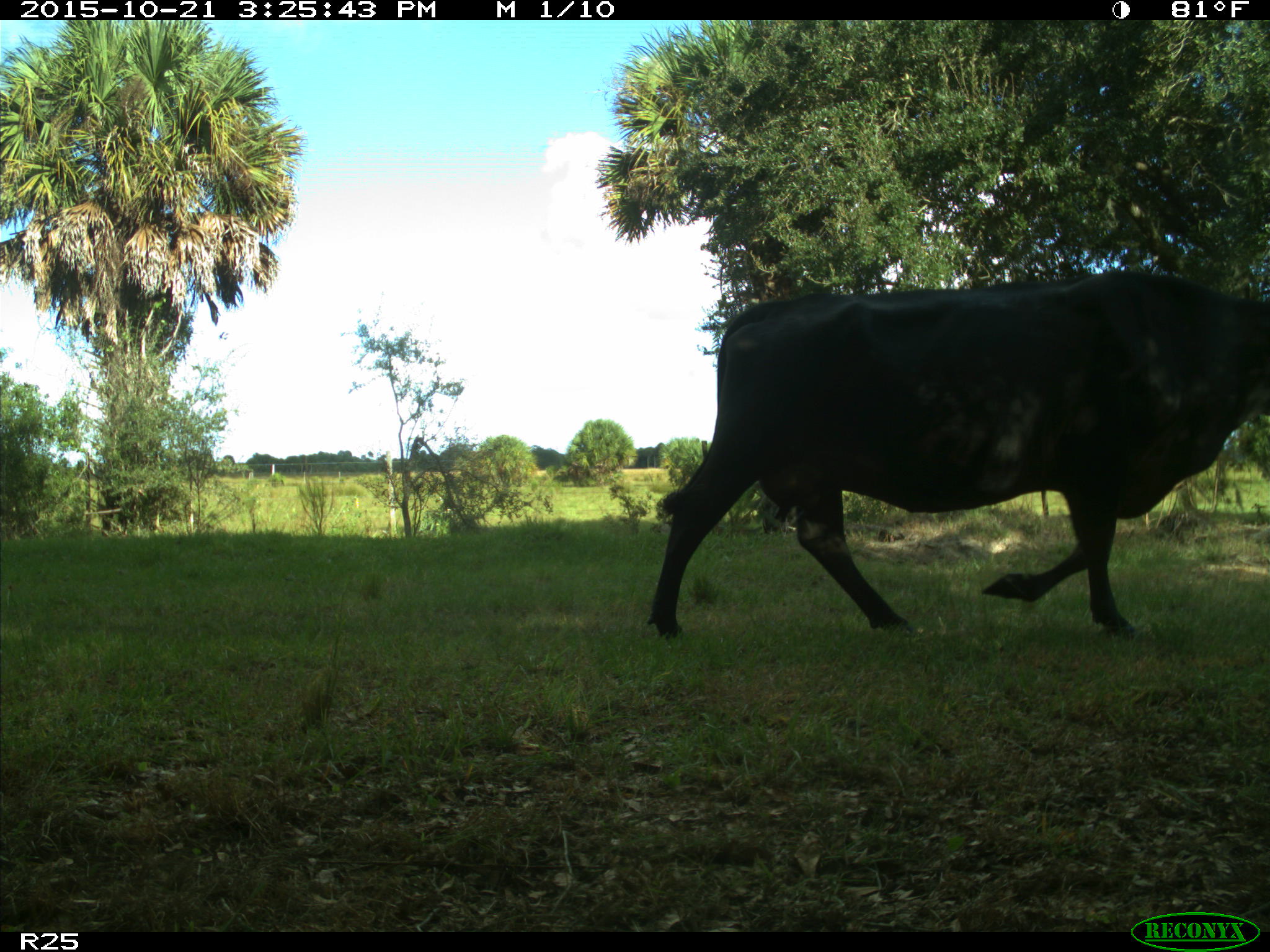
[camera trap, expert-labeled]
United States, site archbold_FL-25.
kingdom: Animalia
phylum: Chordata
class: Mammalia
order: Artiodactyla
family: Bovidae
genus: Bos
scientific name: Bos taurus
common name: domestic cow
Bos taurus (domestic cow).